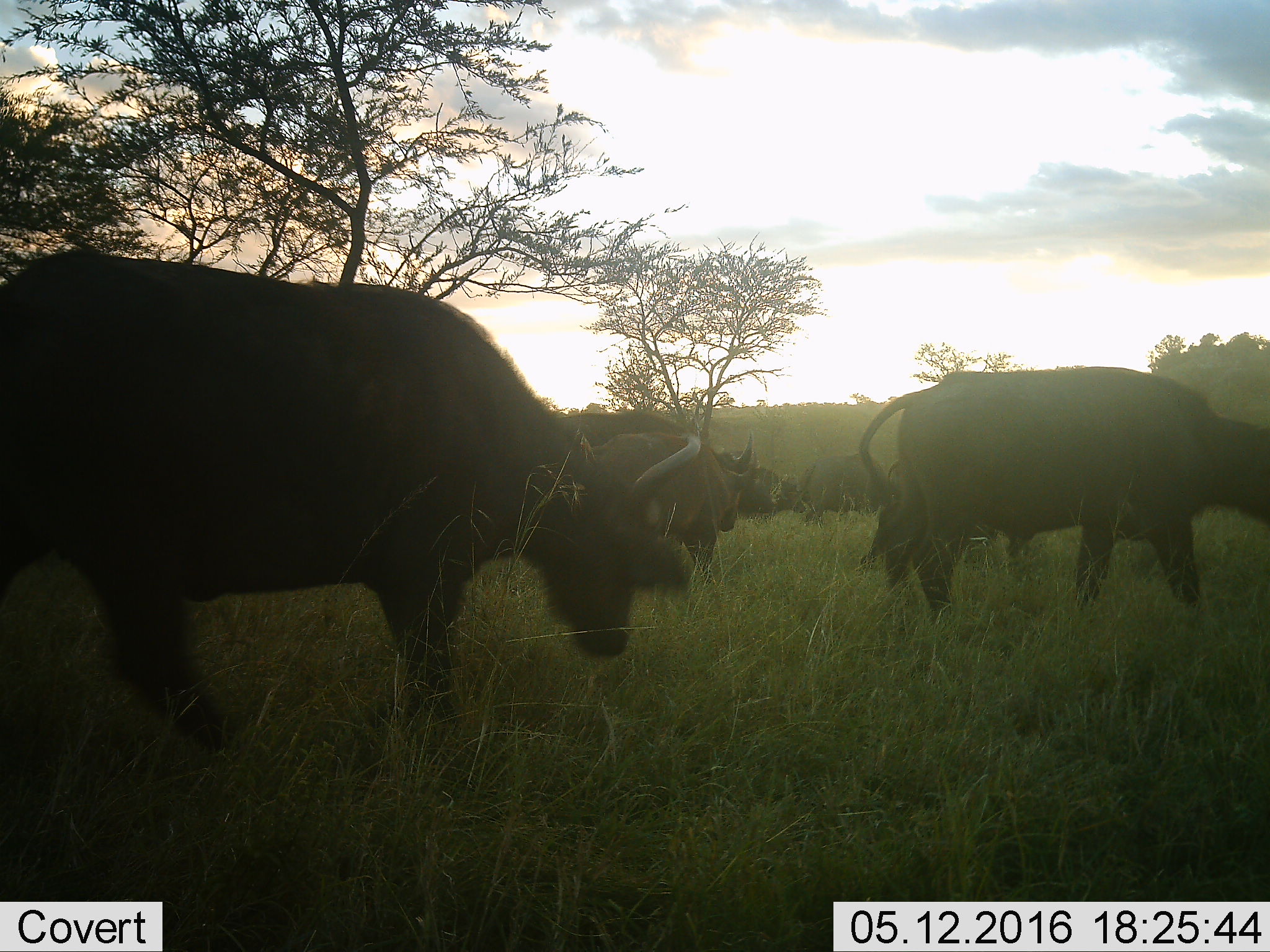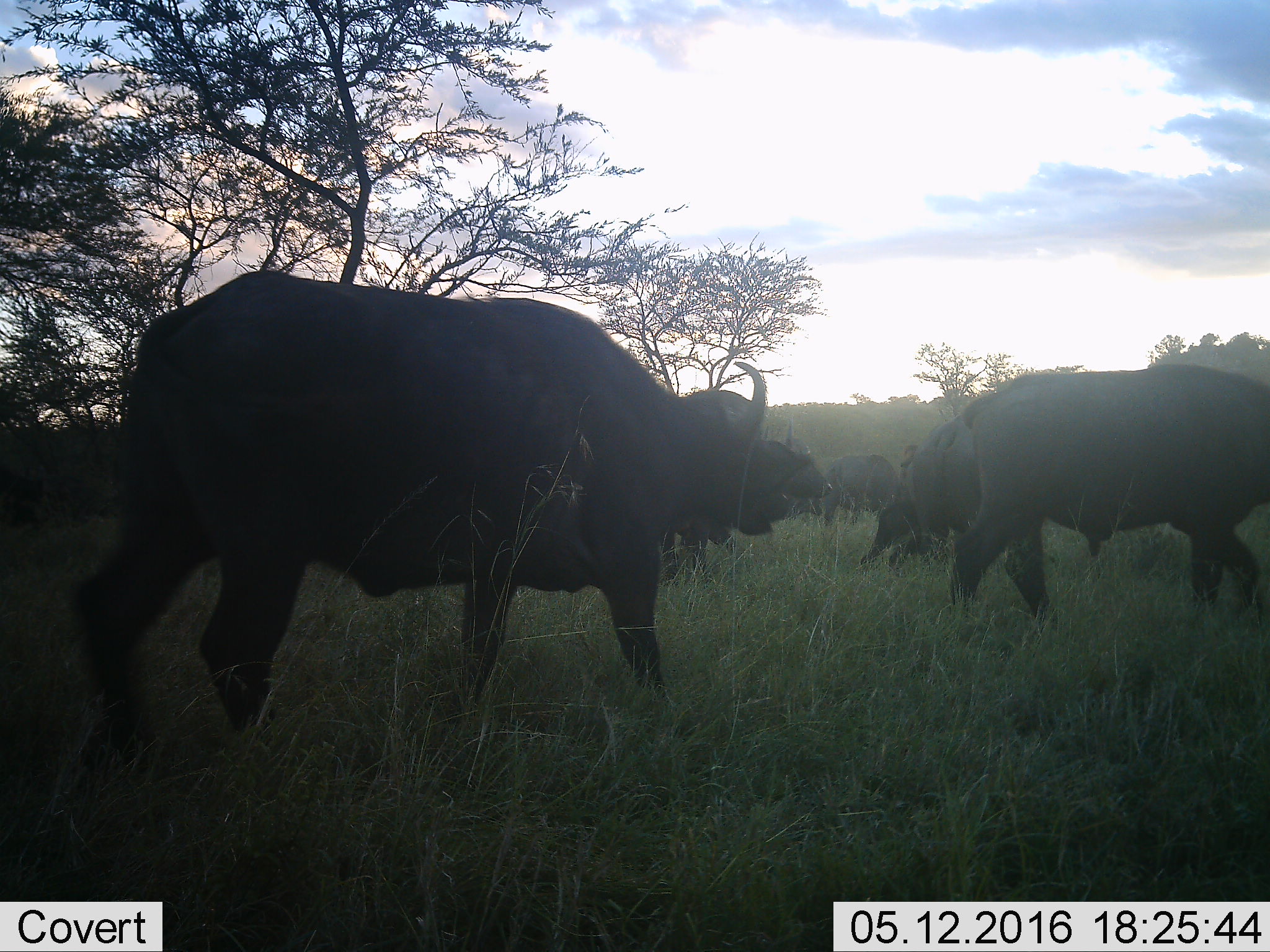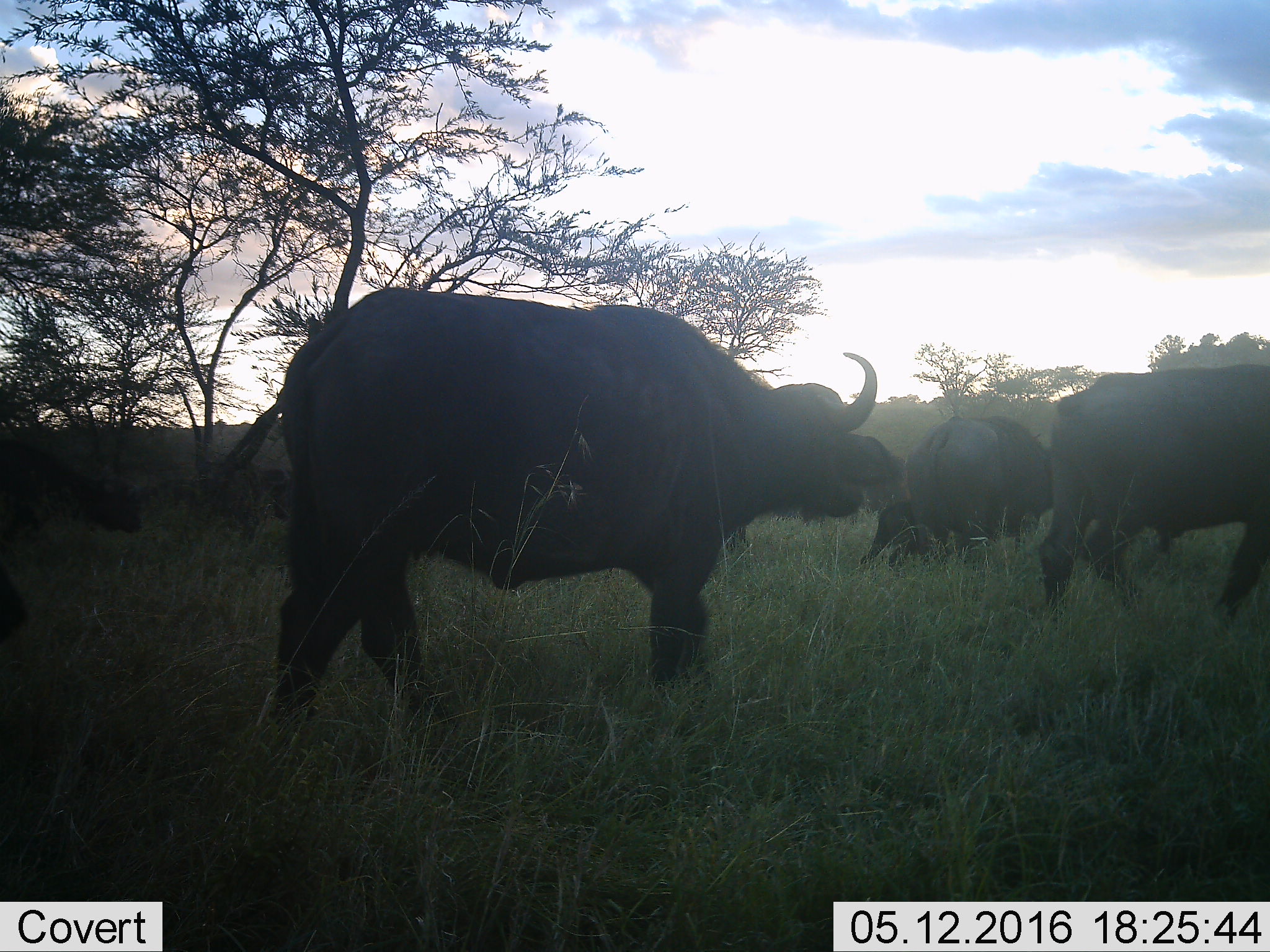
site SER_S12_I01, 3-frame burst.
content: unidentified animal